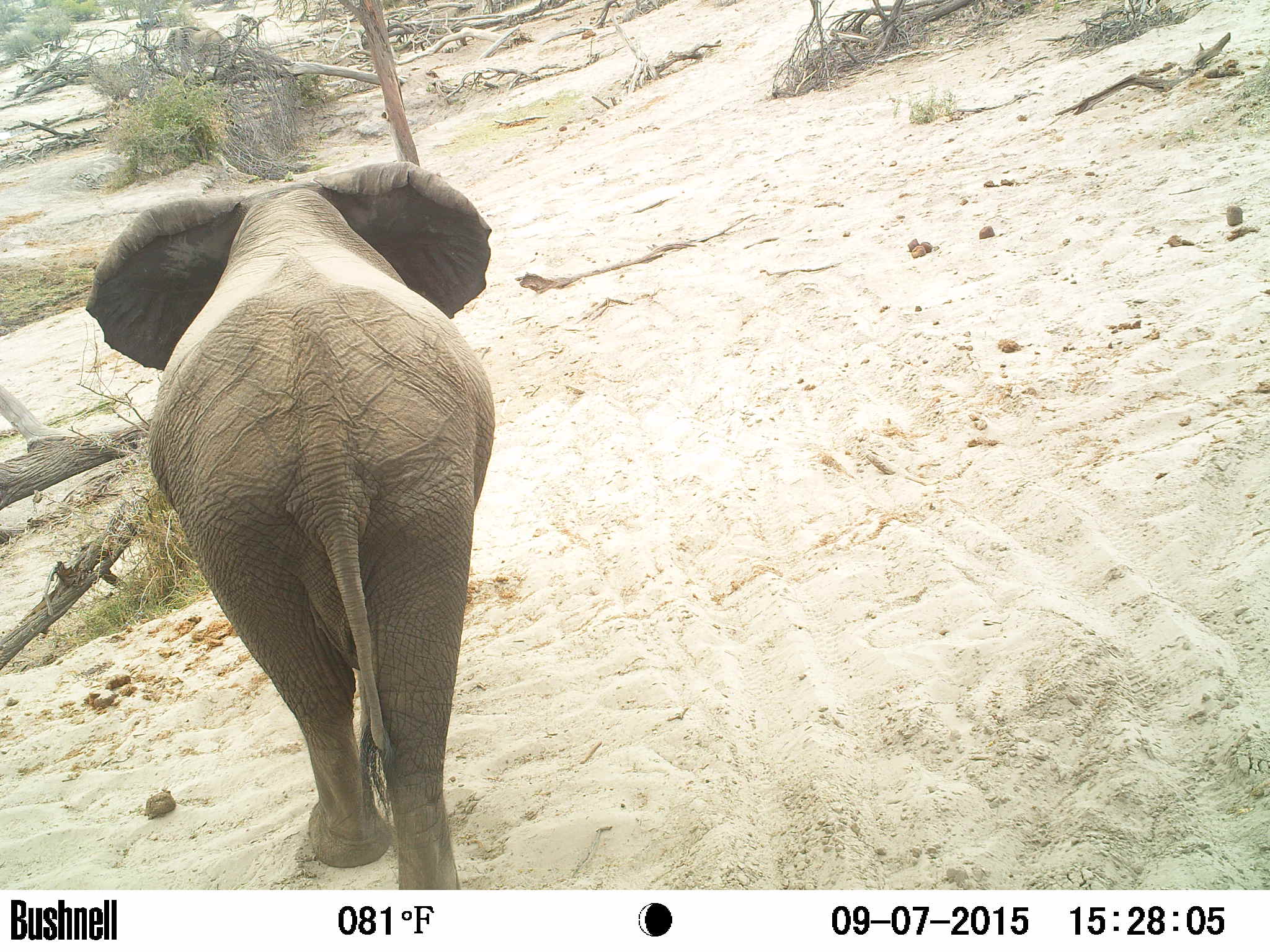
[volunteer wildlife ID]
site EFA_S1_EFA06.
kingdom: Animalia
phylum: Chordata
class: Mammalia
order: Proboscidea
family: Elephantidae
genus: Loxodonta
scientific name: Loxodonta africana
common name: african bush elephant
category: elephant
Elephant (african bush elephant) (Loxodonta africana), count 1. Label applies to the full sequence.